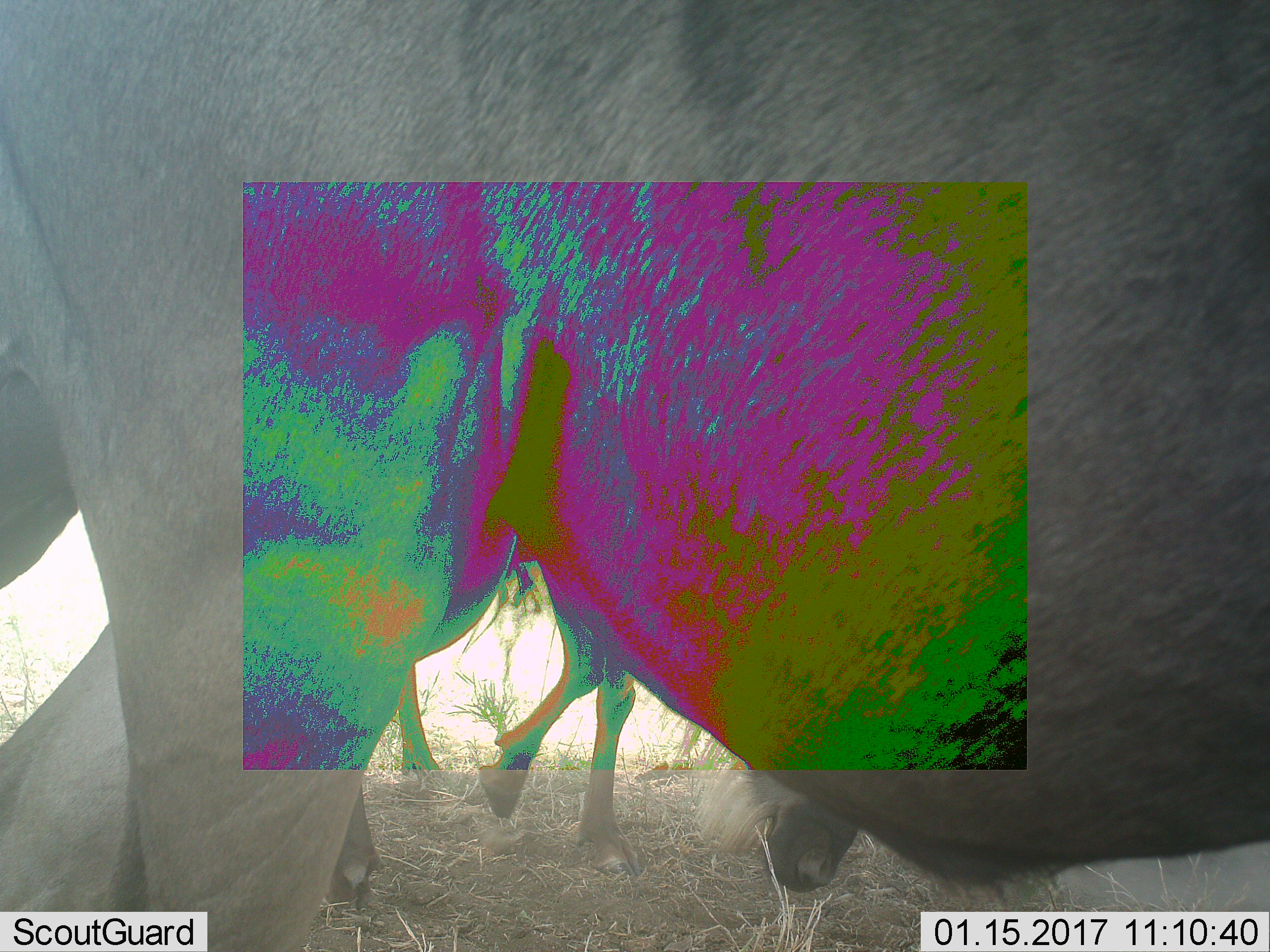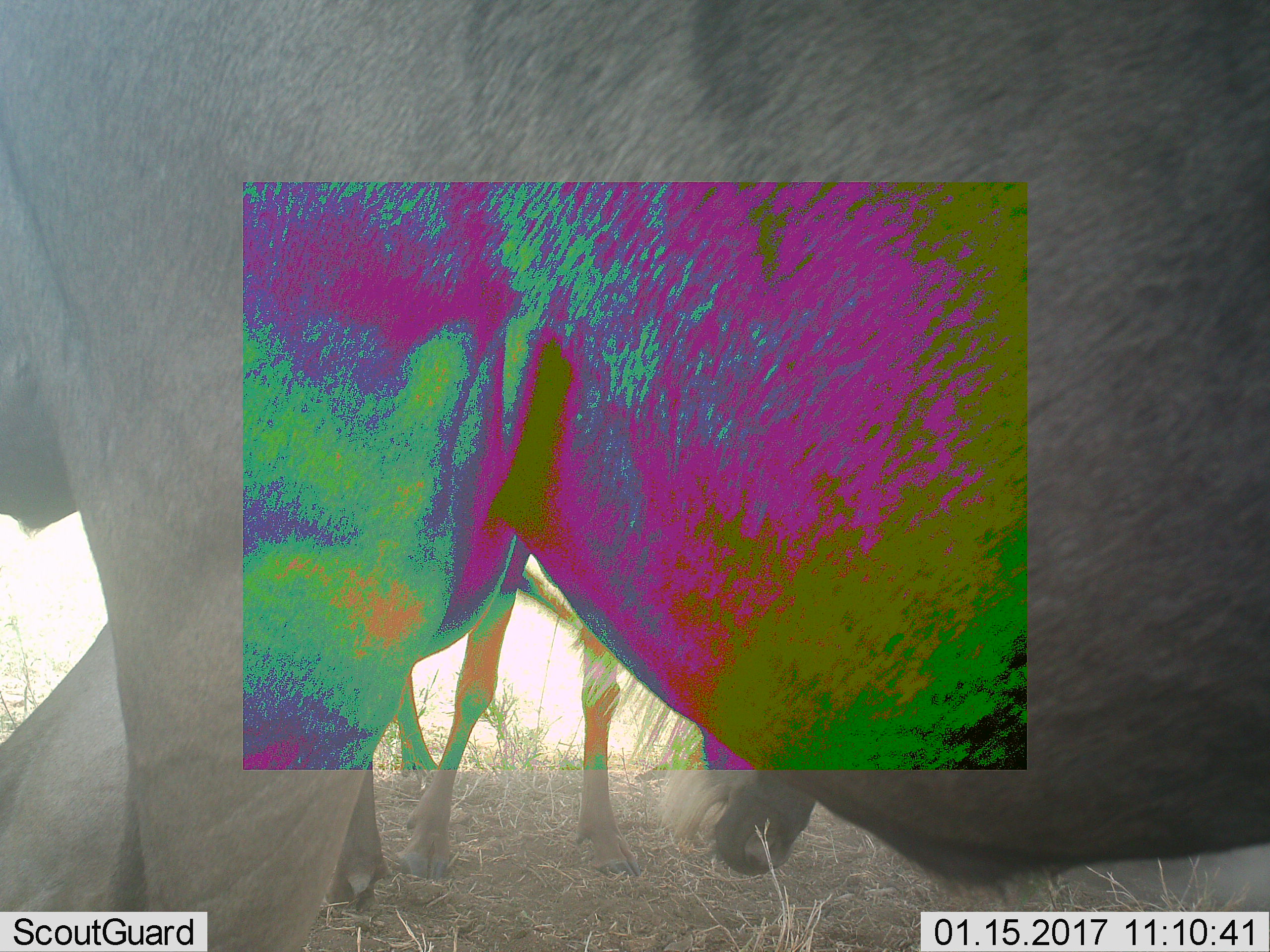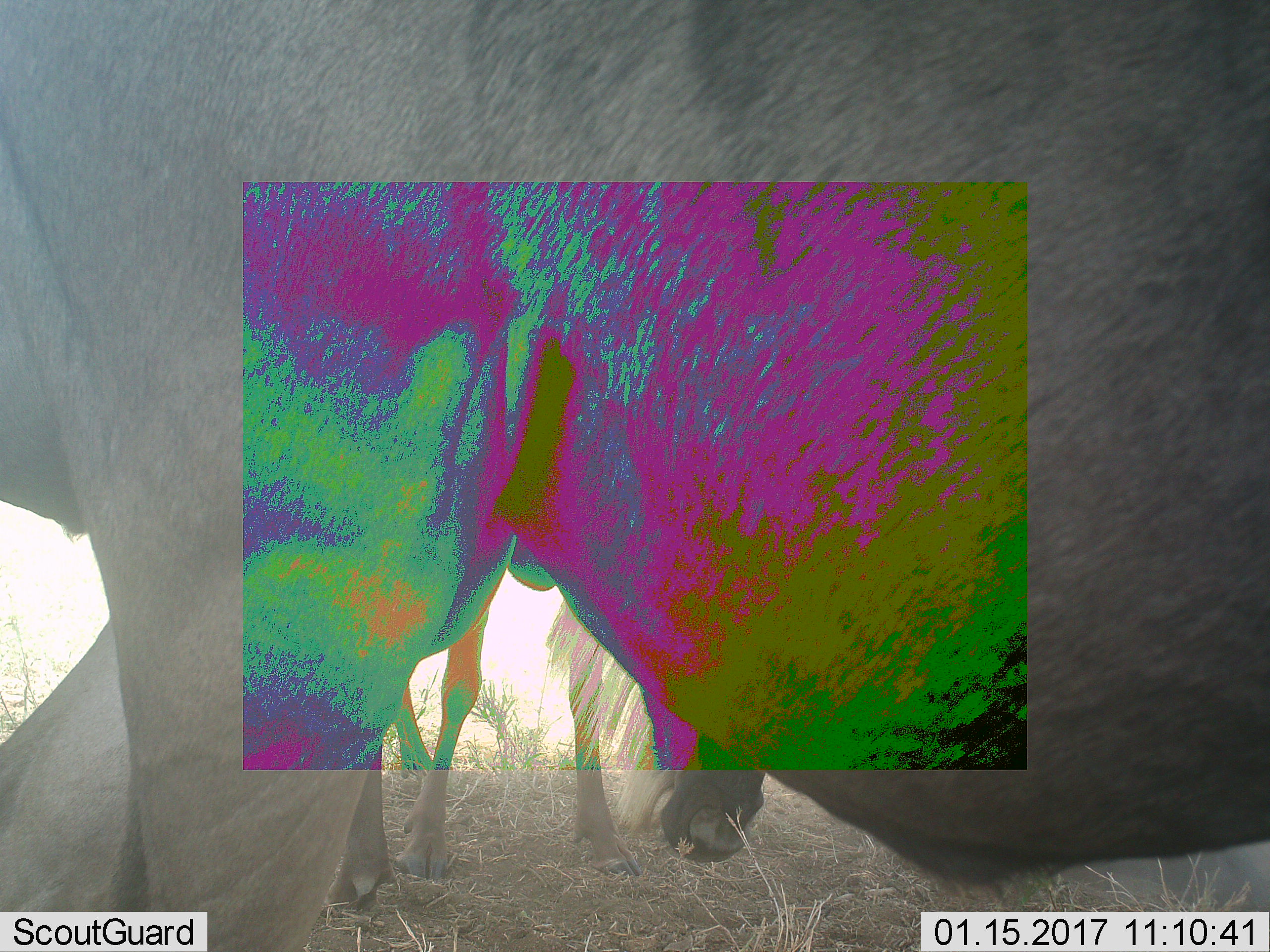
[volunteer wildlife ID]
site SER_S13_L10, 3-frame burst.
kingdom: Animalia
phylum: Chordata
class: Mammalia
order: Artiodactyla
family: Bovidae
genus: Connochaetes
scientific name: Connochaetes taurinus taurinus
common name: blue wildebeest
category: wildebeestblue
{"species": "wildebeestblue (blue wildebeest) (Connochaetes taurinus taurinus)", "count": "2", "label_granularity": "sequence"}